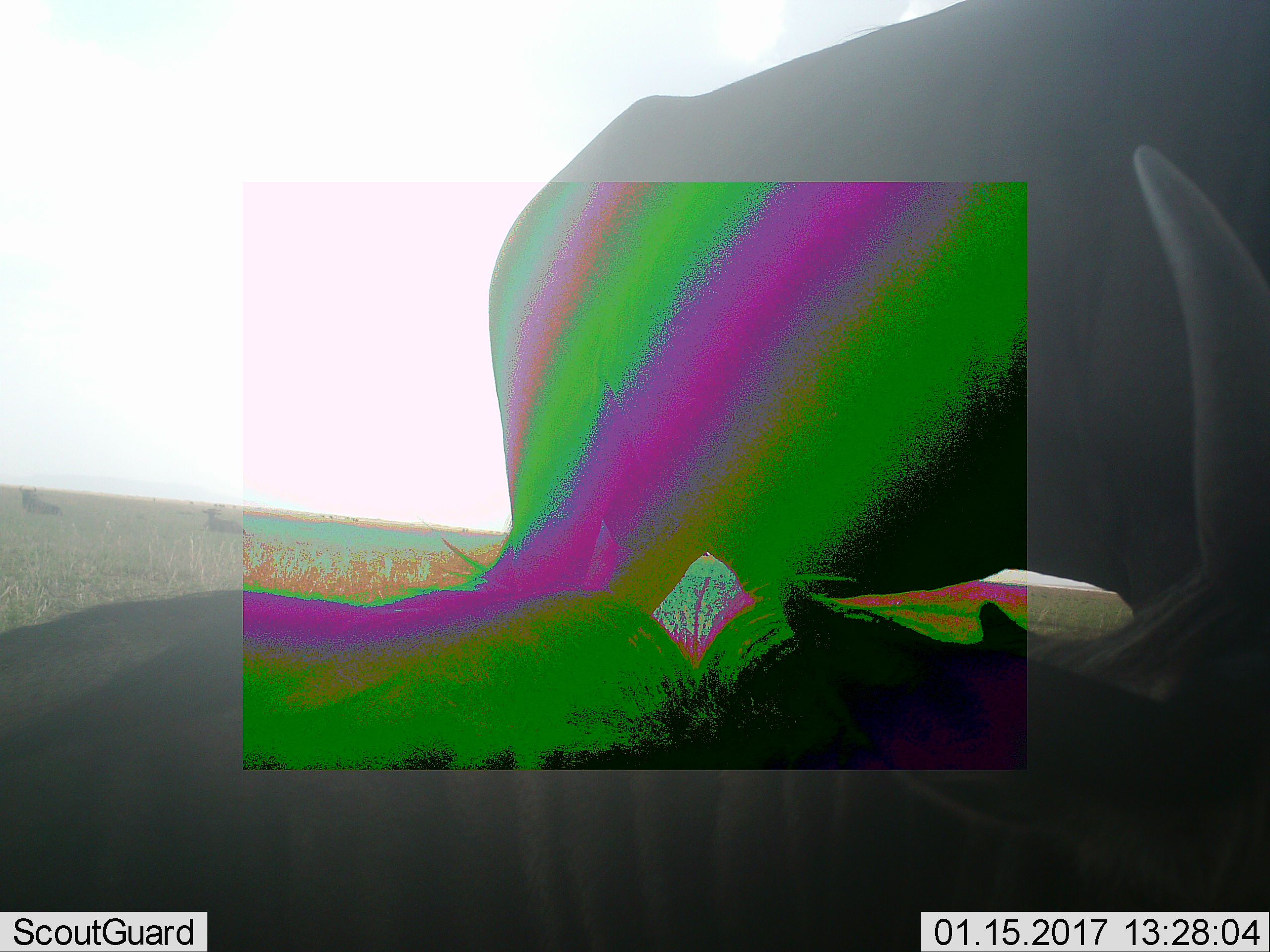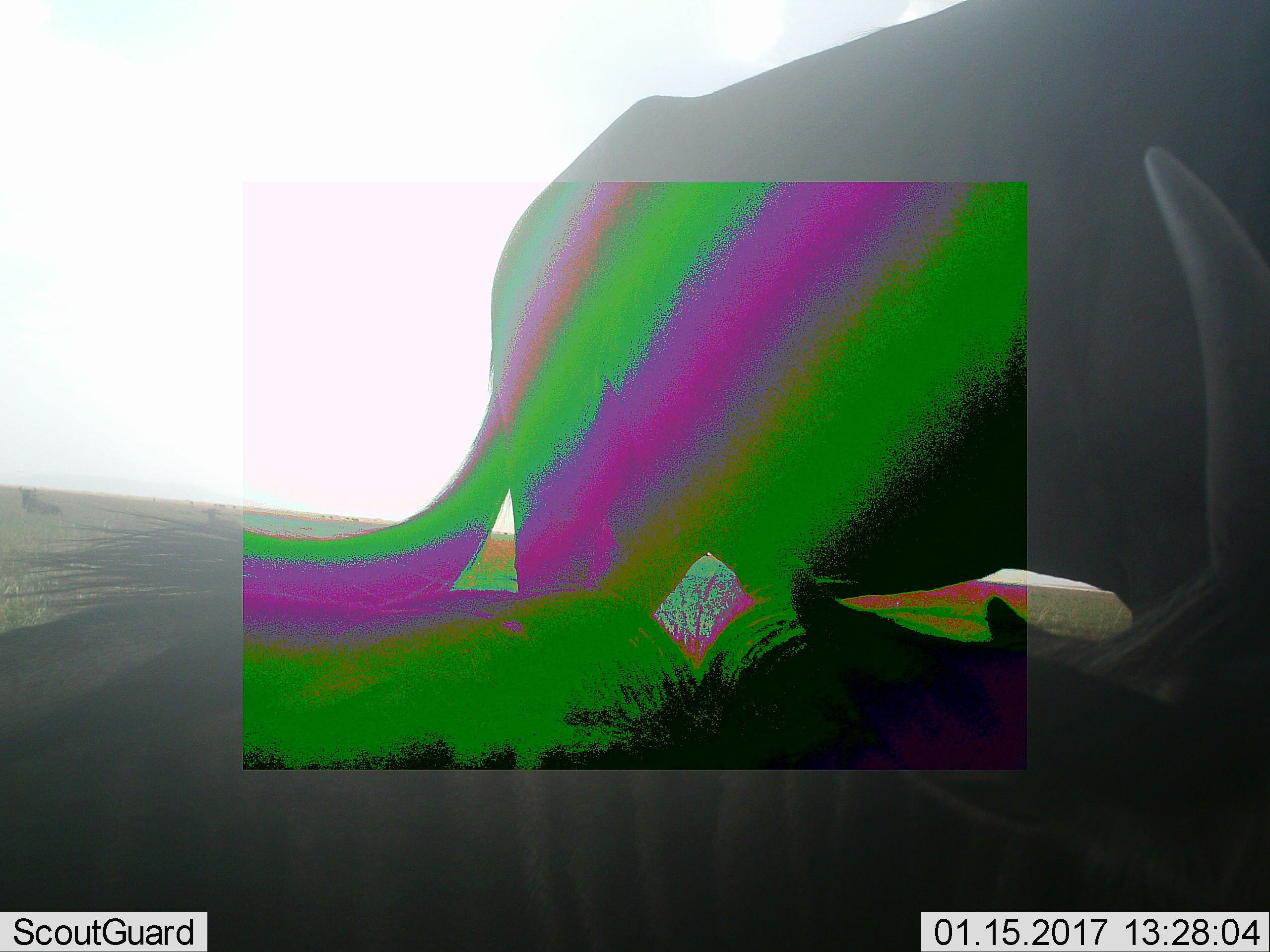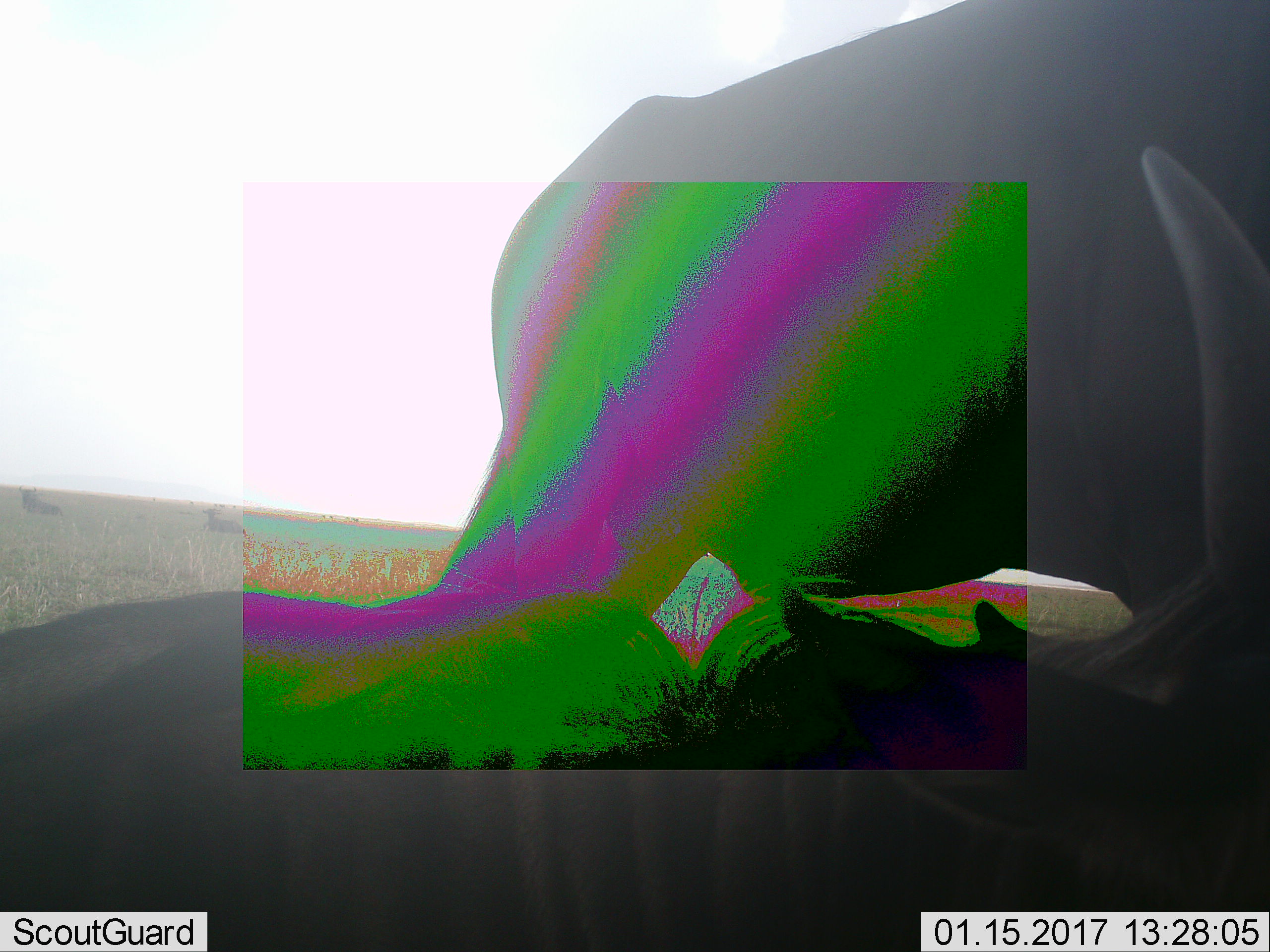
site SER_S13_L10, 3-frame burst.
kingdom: Animalia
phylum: Chordata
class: Mammalia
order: Artiodactyla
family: Bovidae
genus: Connochaetes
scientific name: Connochaetes taurinus taurinus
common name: blue wildebeest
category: wildebeestblue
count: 2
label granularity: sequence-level